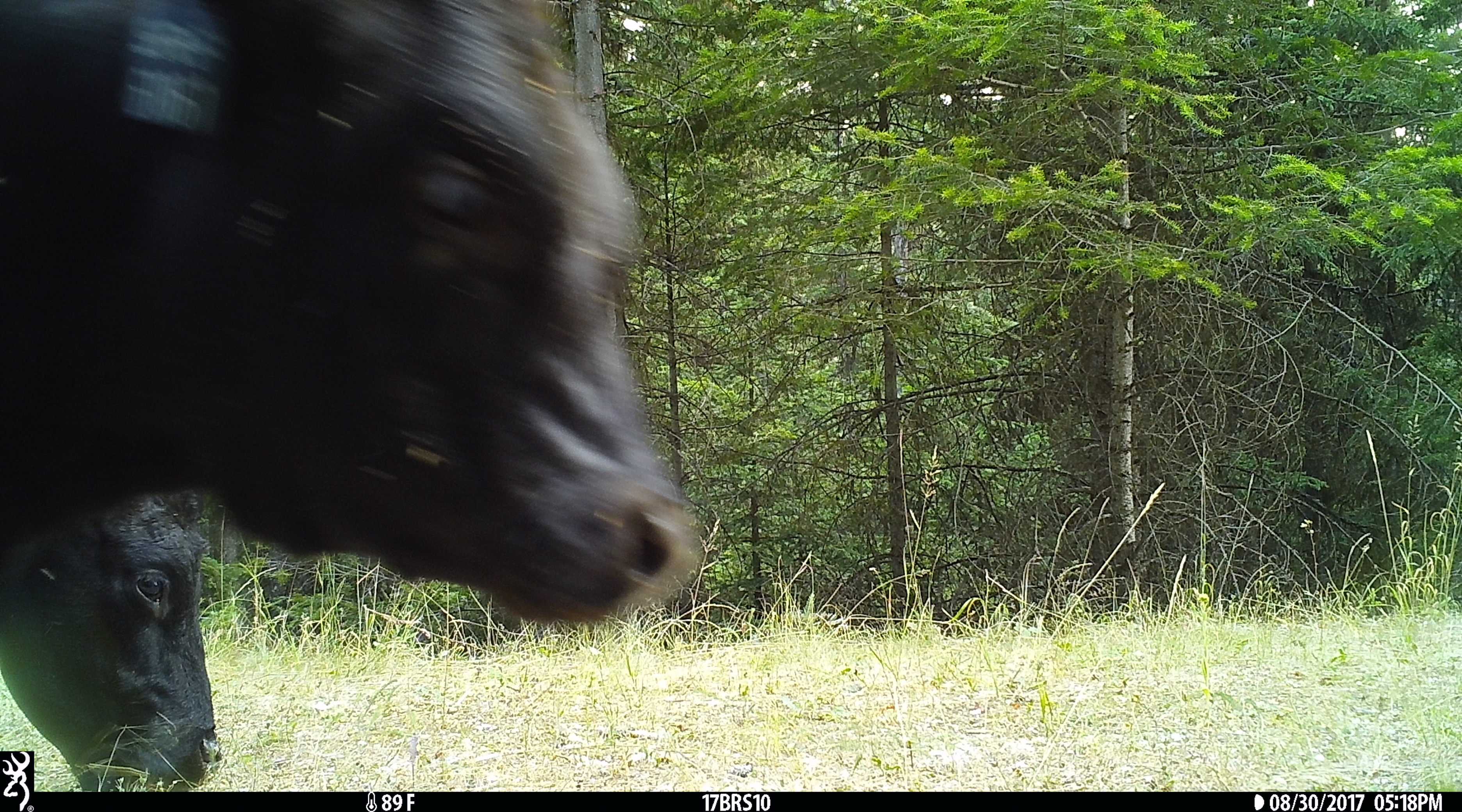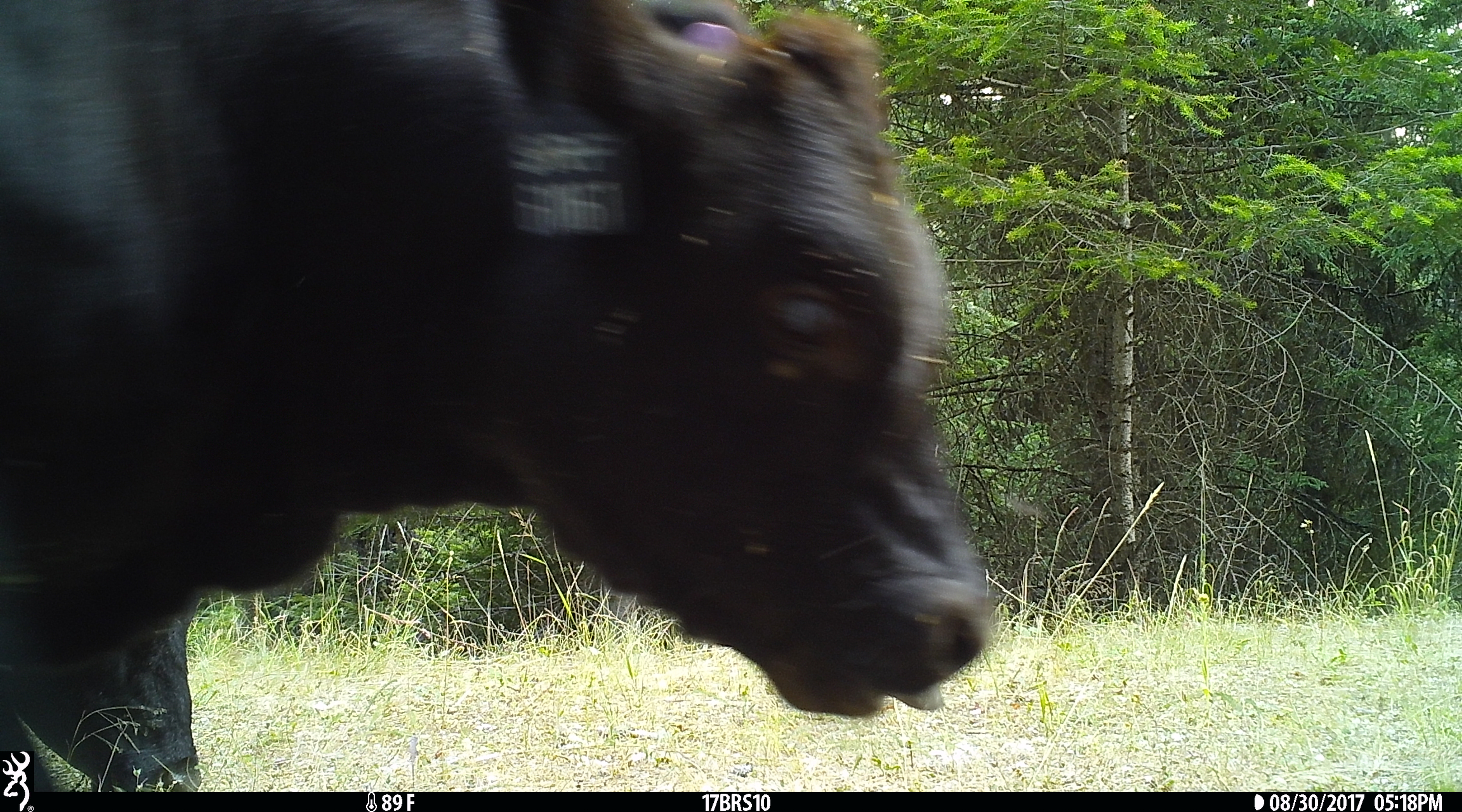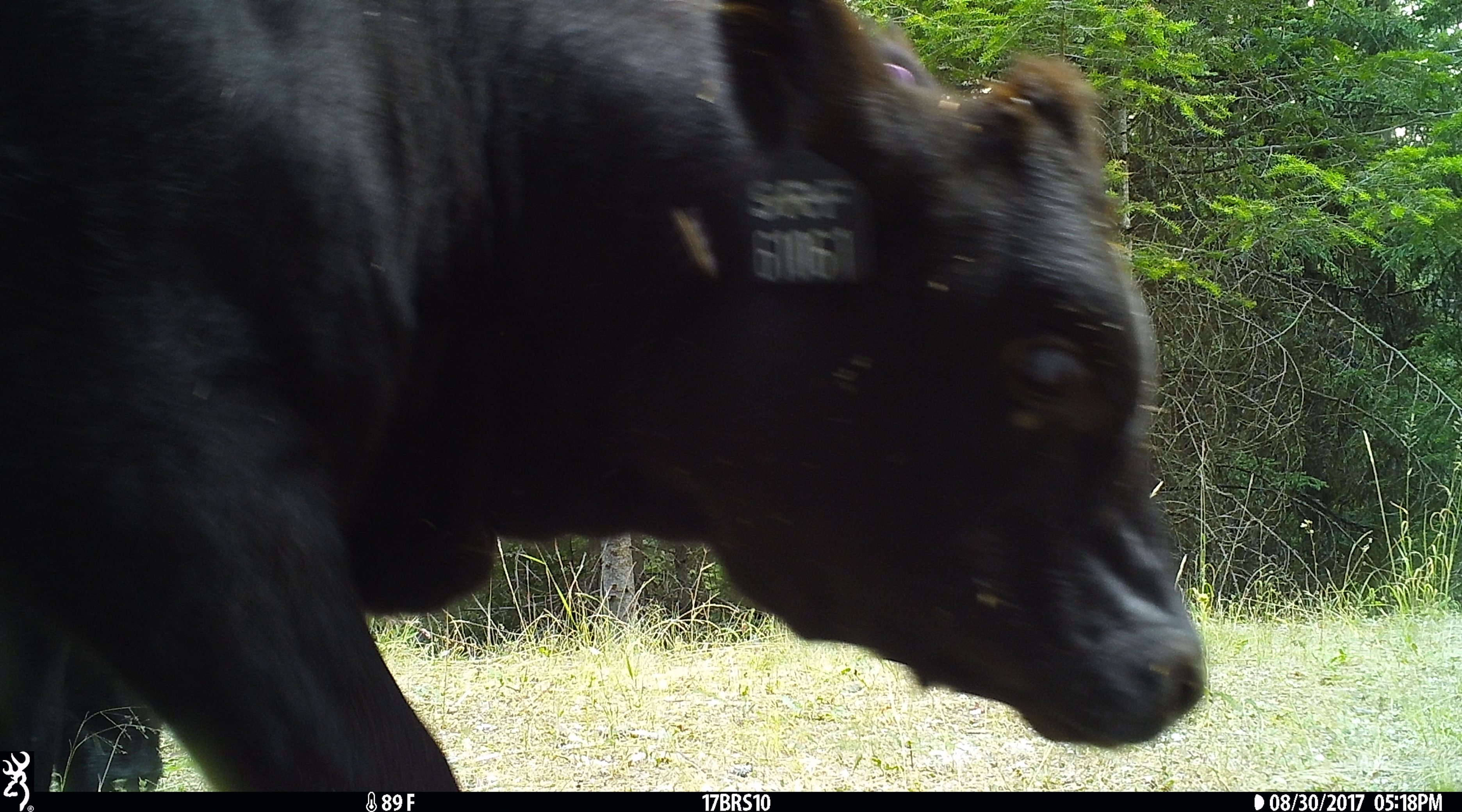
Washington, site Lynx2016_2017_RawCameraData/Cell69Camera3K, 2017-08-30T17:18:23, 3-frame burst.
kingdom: Animalia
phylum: Chordata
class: Mammalia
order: Artiodactyla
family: Bovidae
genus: Bos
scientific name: Bos taurus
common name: domestic cattle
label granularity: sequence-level